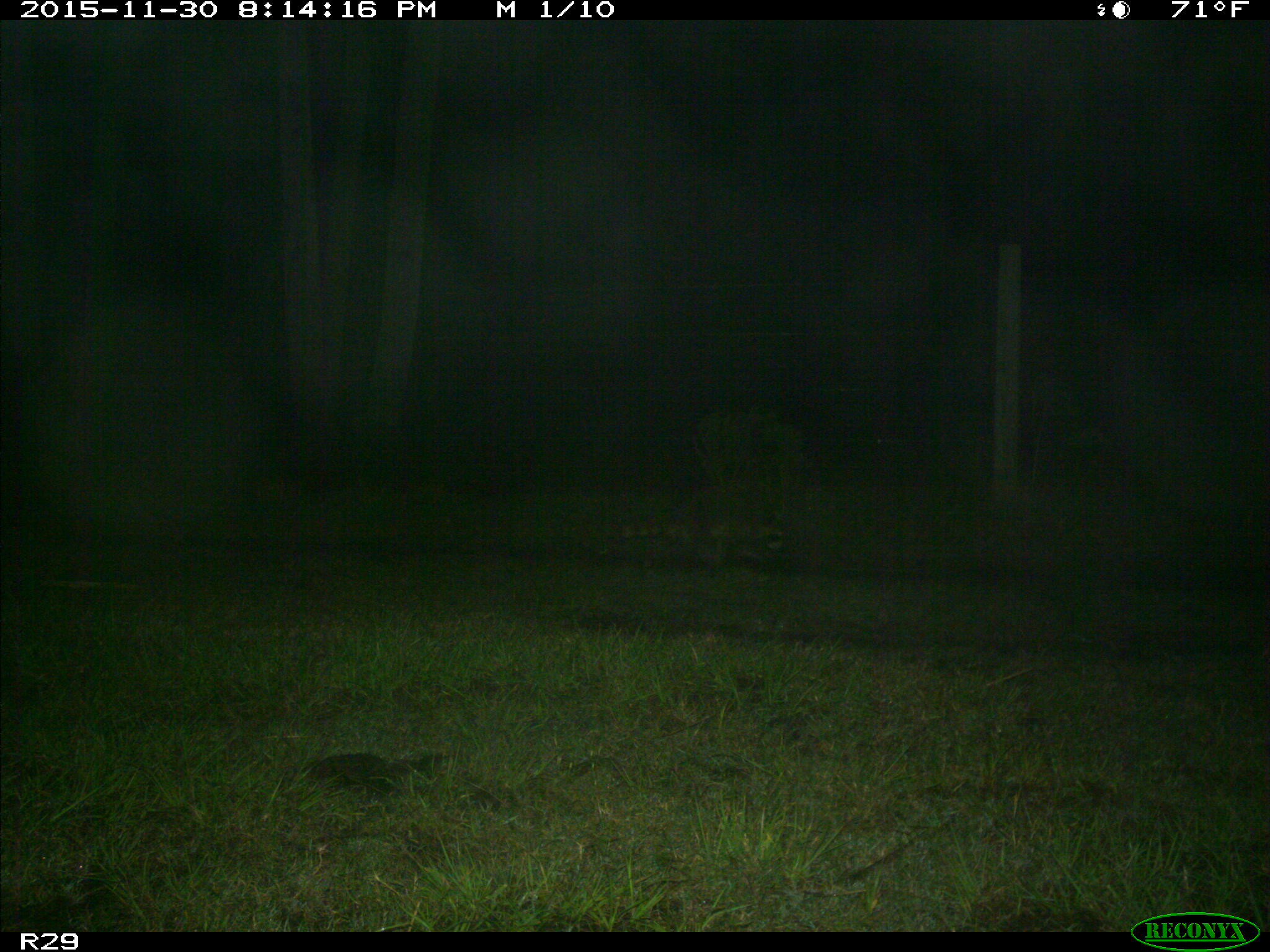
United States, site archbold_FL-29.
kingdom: Animalia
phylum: Chordata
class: Mammalia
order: Carnivora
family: Procyonidae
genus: Procyon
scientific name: Procyon lotor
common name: common raccoon